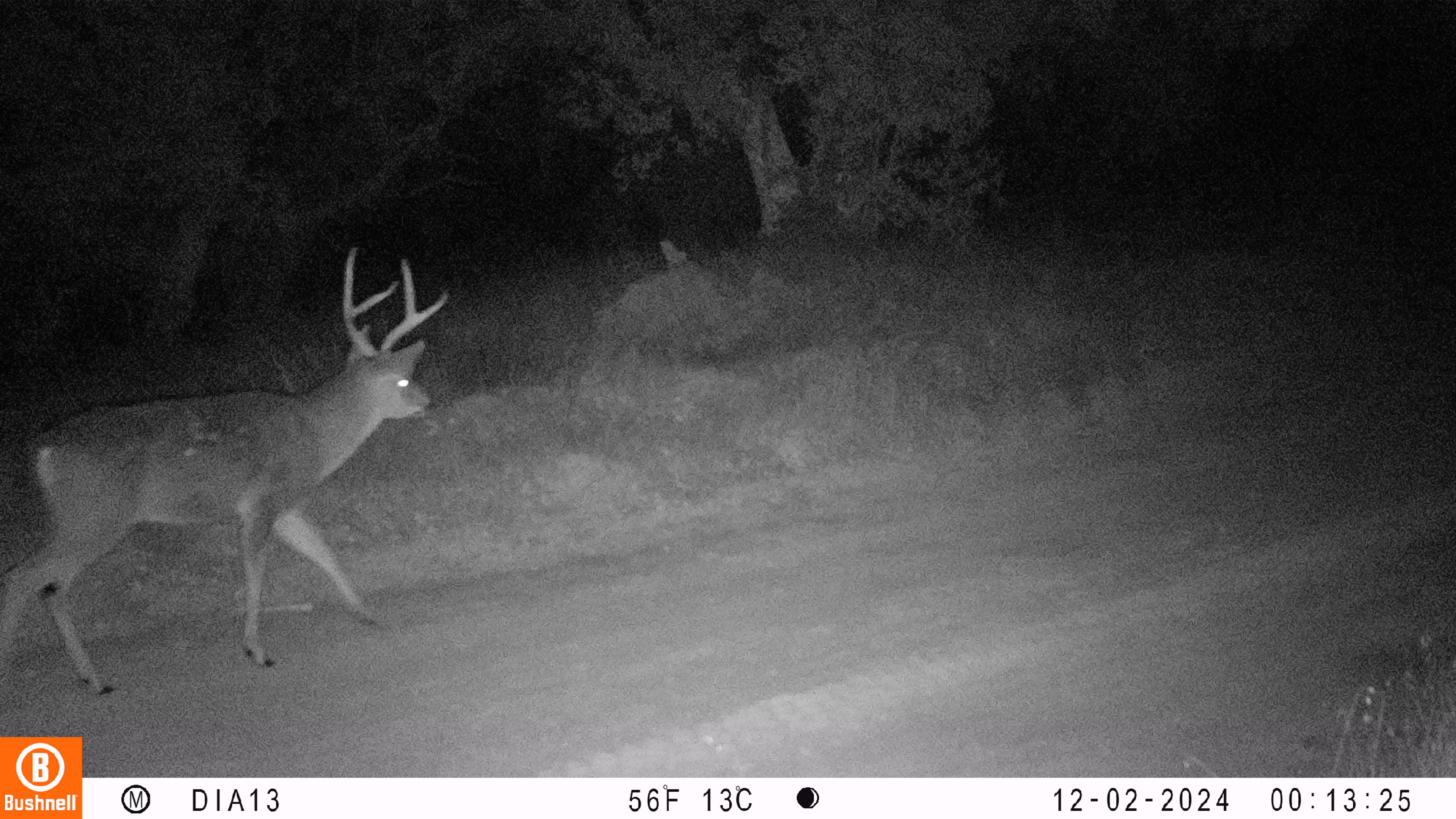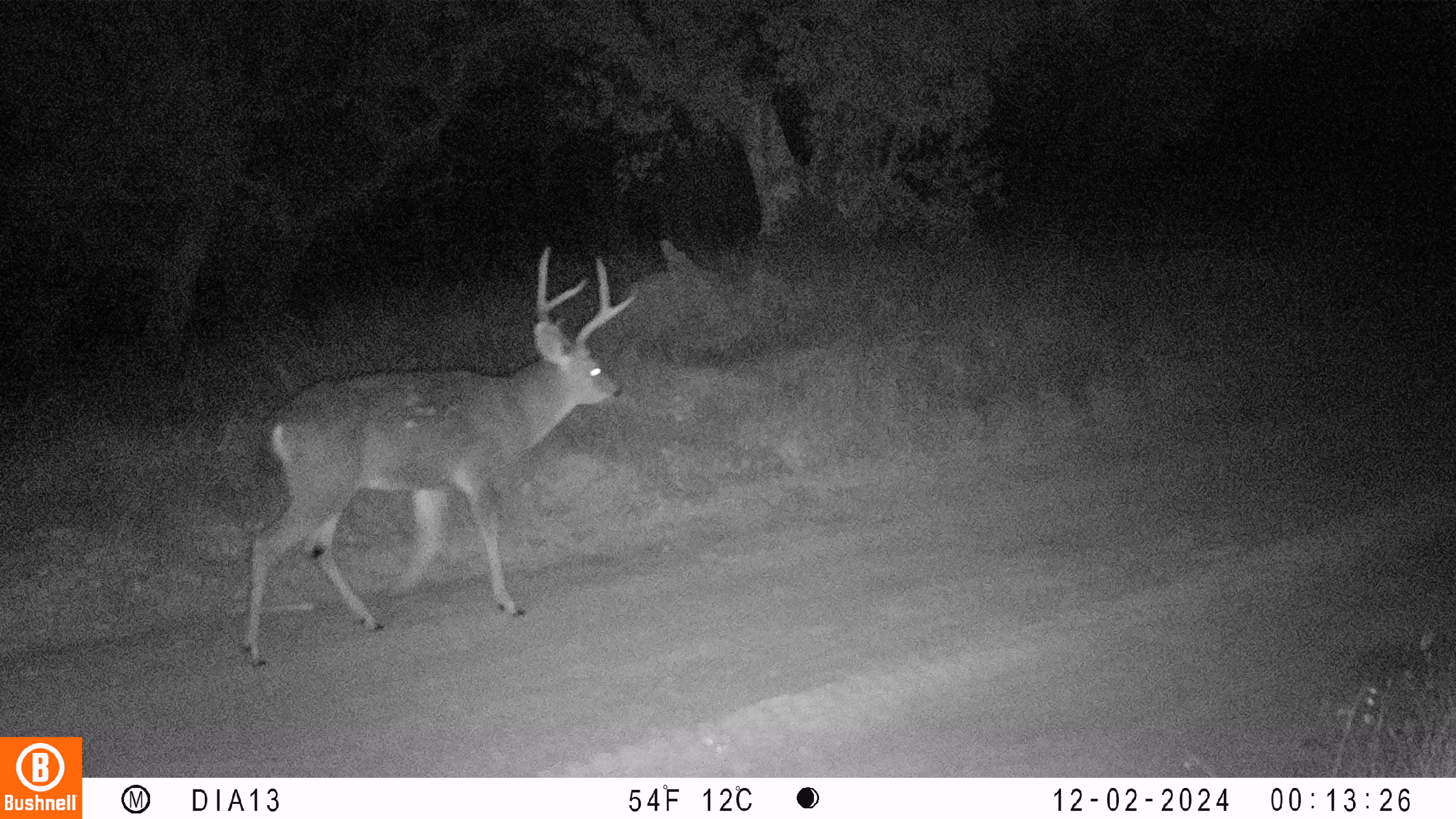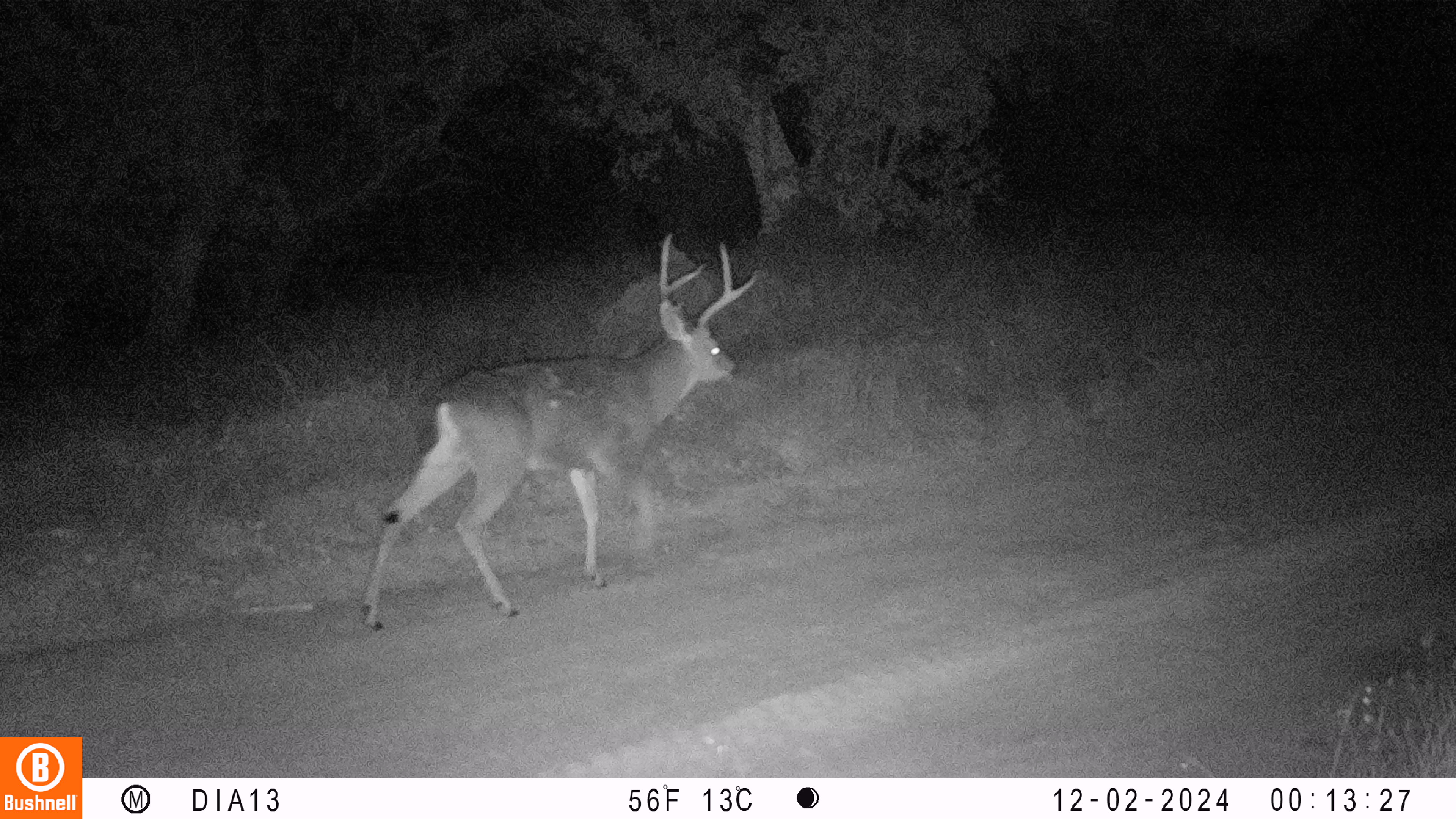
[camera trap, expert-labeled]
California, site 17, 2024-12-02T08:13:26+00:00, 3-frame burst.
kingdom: Animalia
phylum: Chordata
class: Mammalia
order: Artiodactyla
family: Cervidae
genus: Odocoileus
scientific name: Odocoileus hemionus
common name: mule deer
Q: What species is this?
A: Mule deer (Odocoileus hemionus).